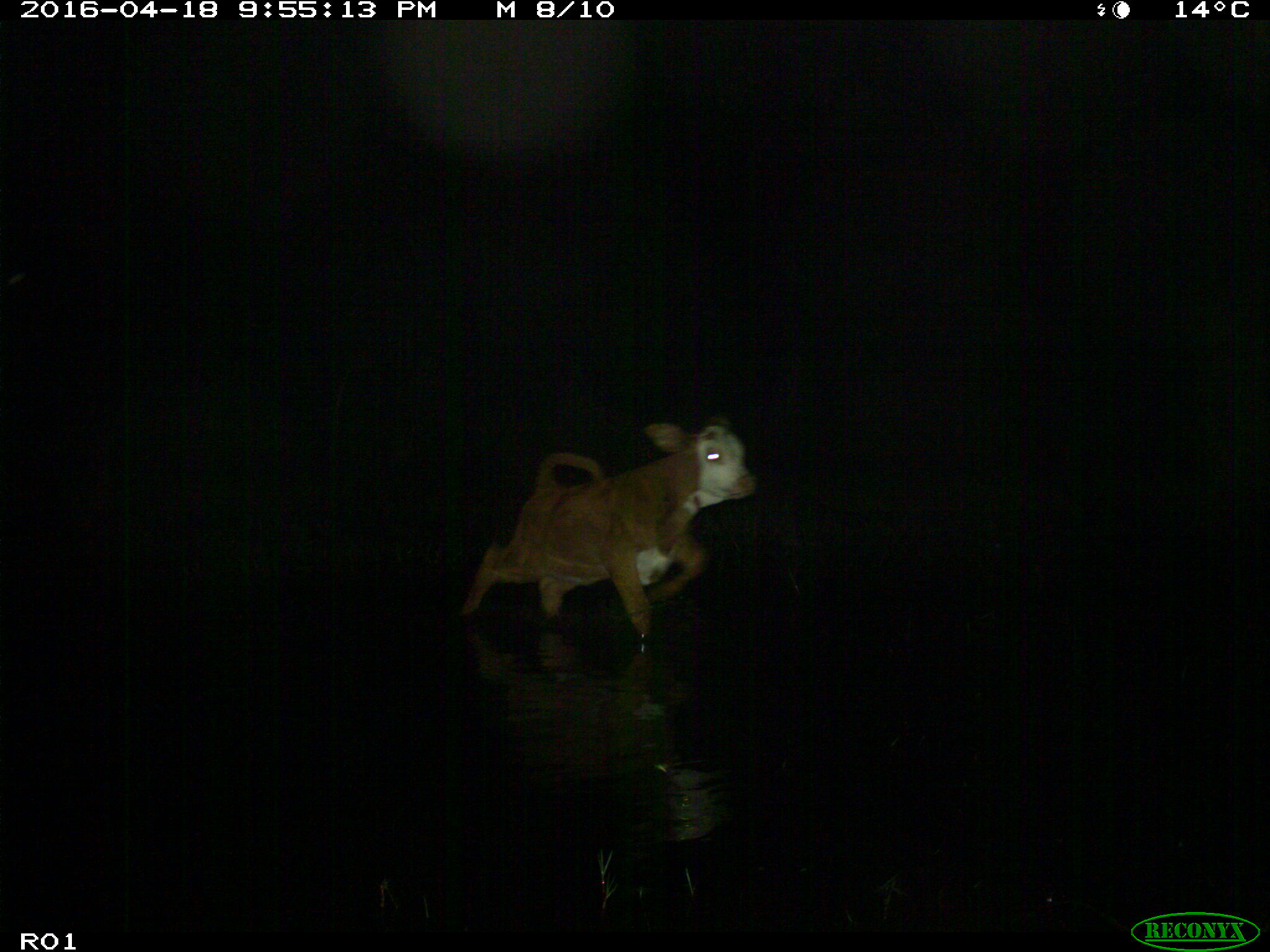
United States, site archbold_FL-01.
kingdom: Animalia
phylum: Chordata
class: Mammalia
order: Artiodactyla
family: Bovidae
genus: Bos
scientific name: Bos taurus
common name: domestic cow